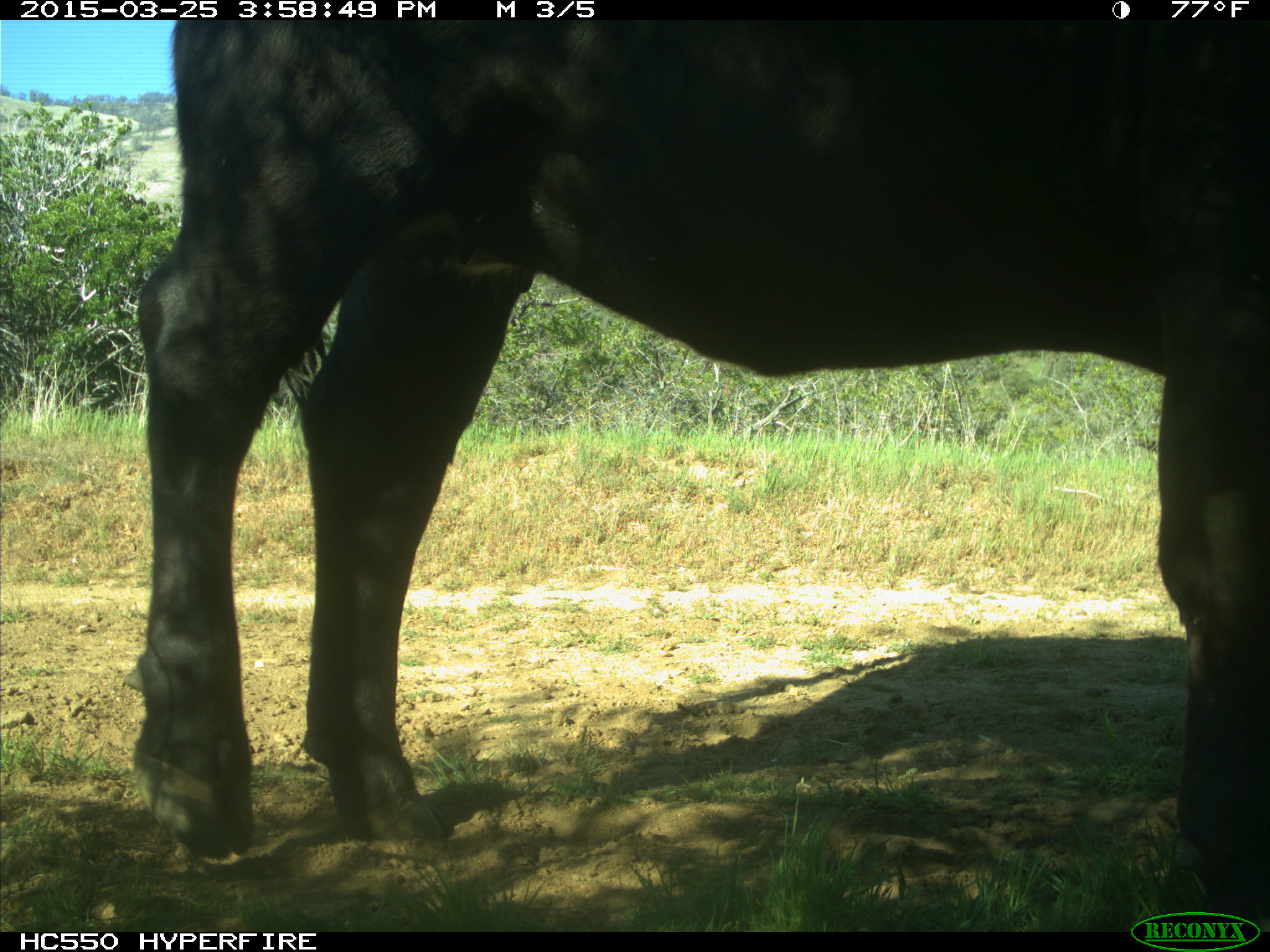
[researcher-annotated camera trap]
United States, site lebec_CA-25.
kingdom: Animalia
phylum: Chordata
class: Mammalia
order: Artiodactyla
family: Bovidae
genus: Bos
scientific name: Bos taurus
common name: domestic cow